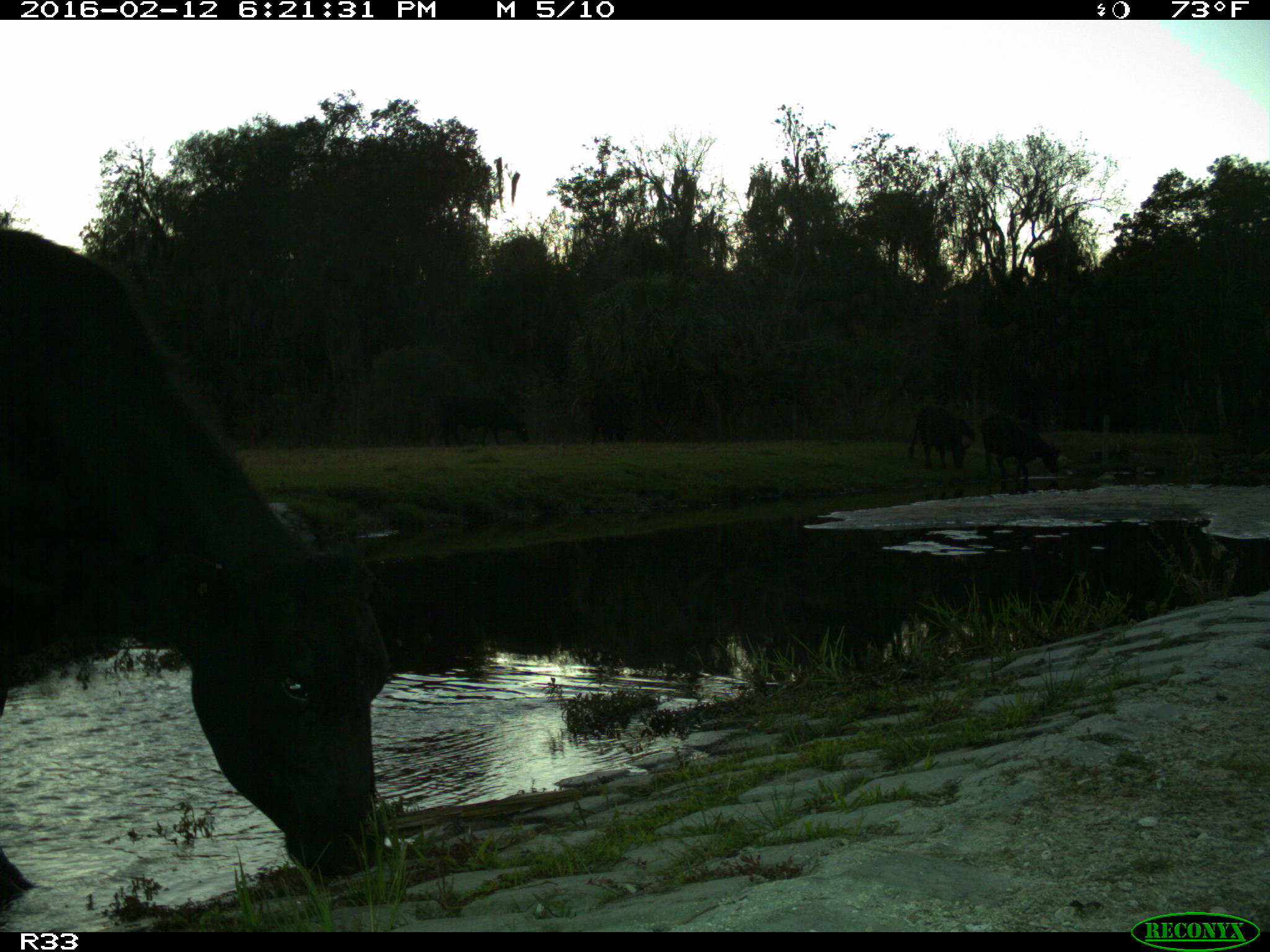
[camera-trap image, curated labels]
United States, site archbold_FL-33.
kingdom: Animalia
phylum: Chordata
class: Mammalia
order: Artiodactyla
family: Bovidae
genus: Bos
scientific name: Bos taurus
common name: domestic cow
Bos taurus (domestic cow).